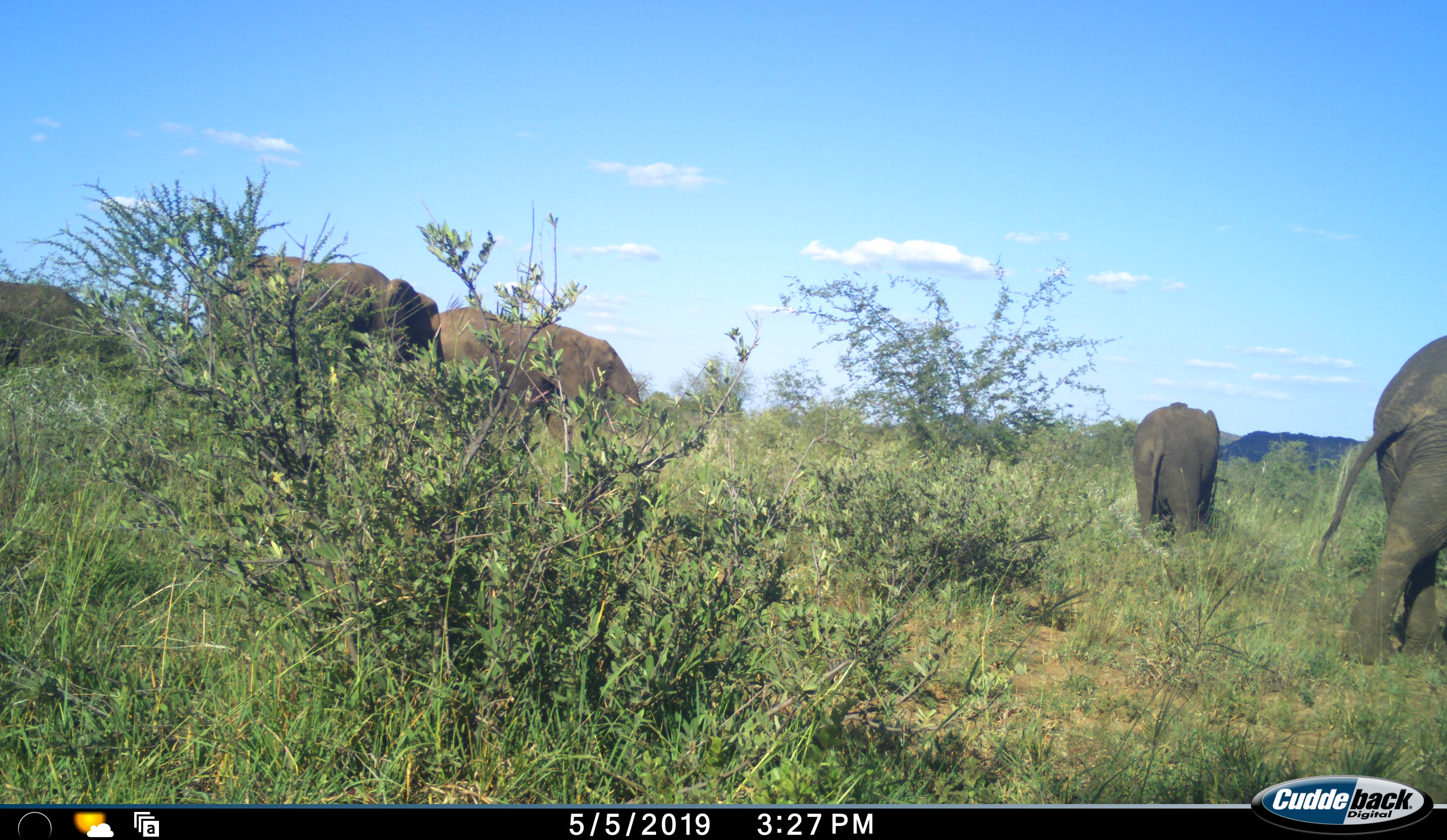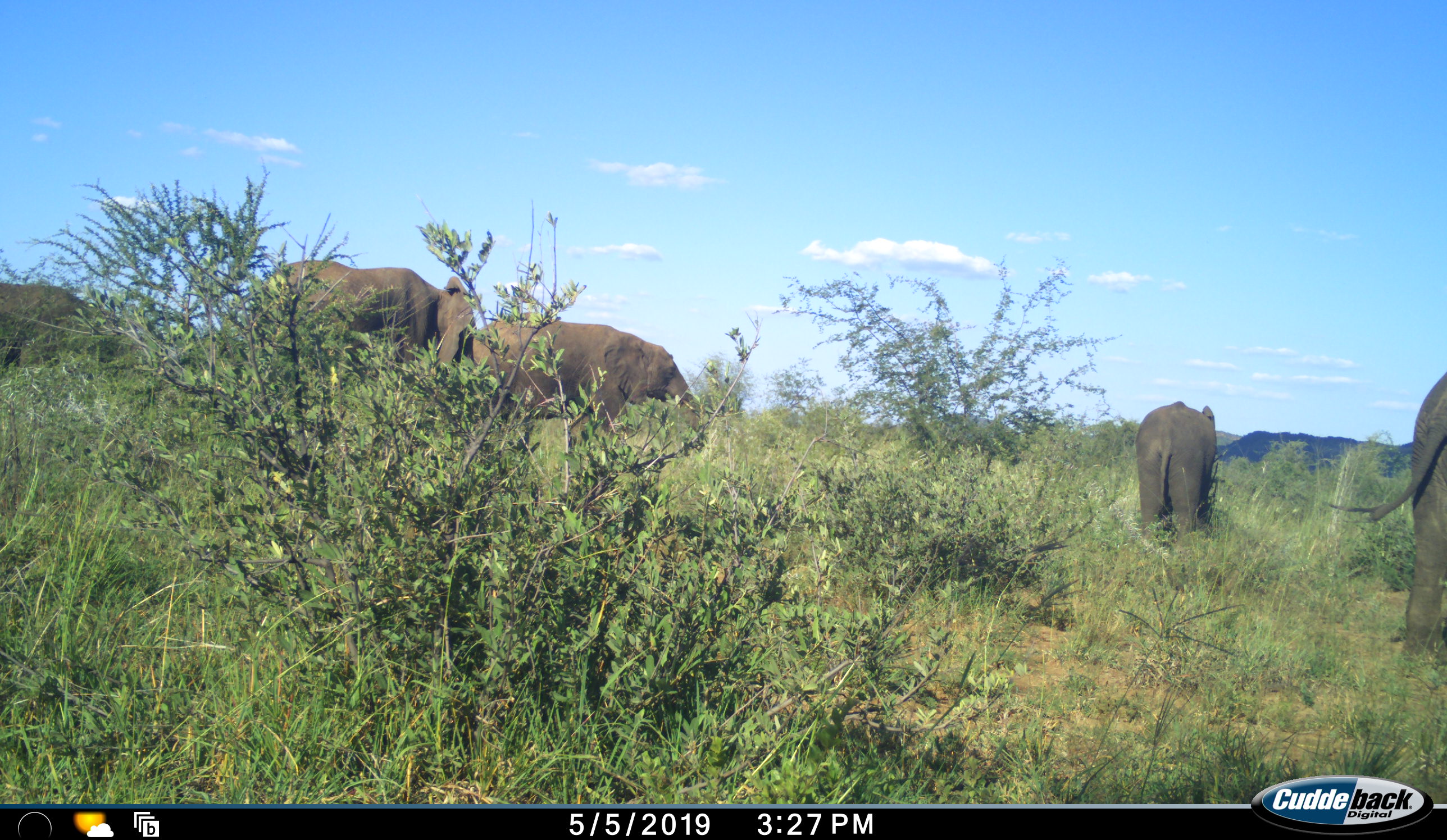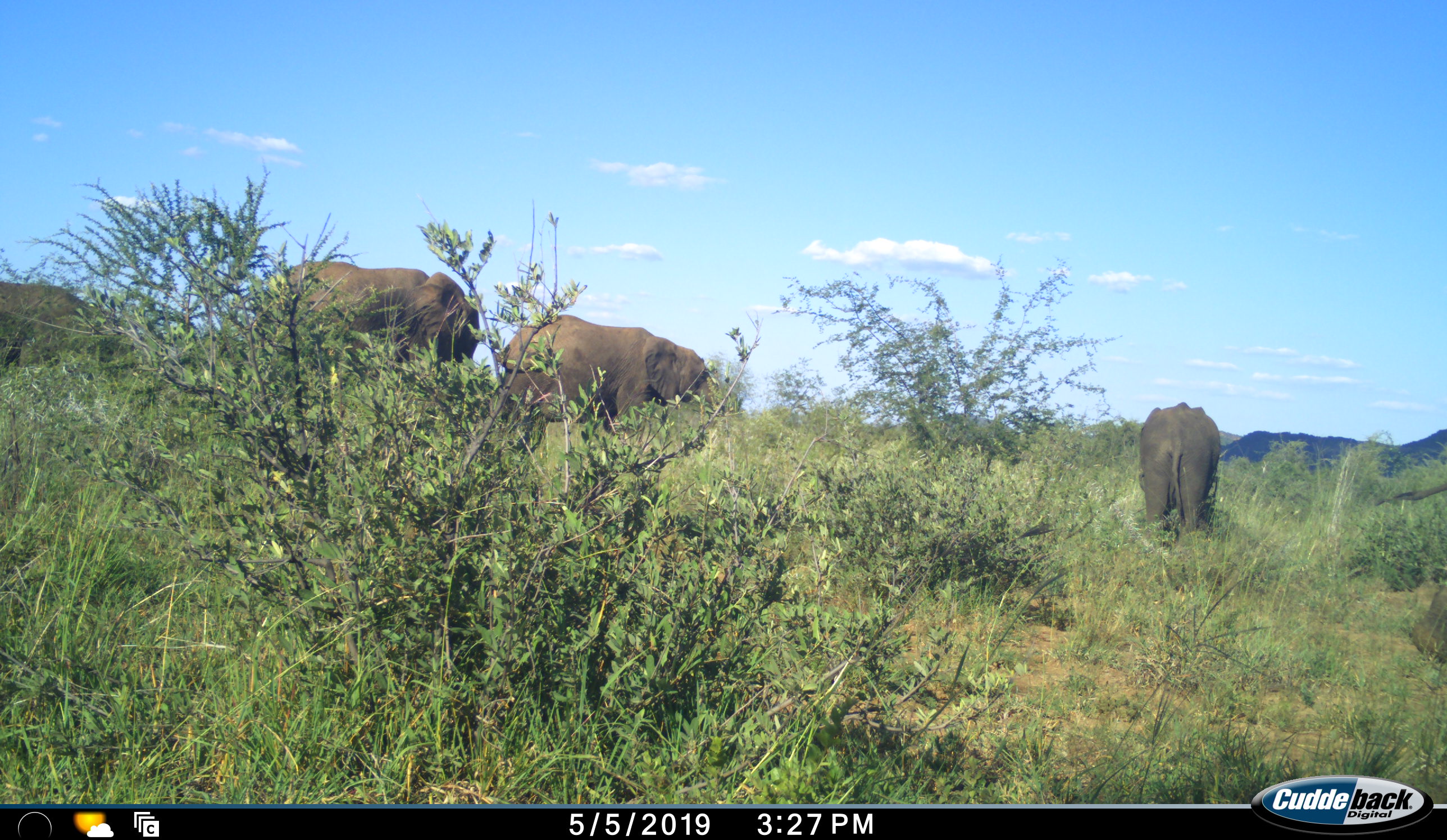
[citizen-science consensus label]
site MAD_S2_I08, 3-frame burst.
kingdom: Animalia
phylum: Chordata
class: Mammalia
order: Proboscidea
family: Elephantidae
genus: Loxodonta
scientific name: Loxodonta africana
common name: african bush elephant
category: elephant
Elephant (african bush elephant) (Loxodonta africana), count 5. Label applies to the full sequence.